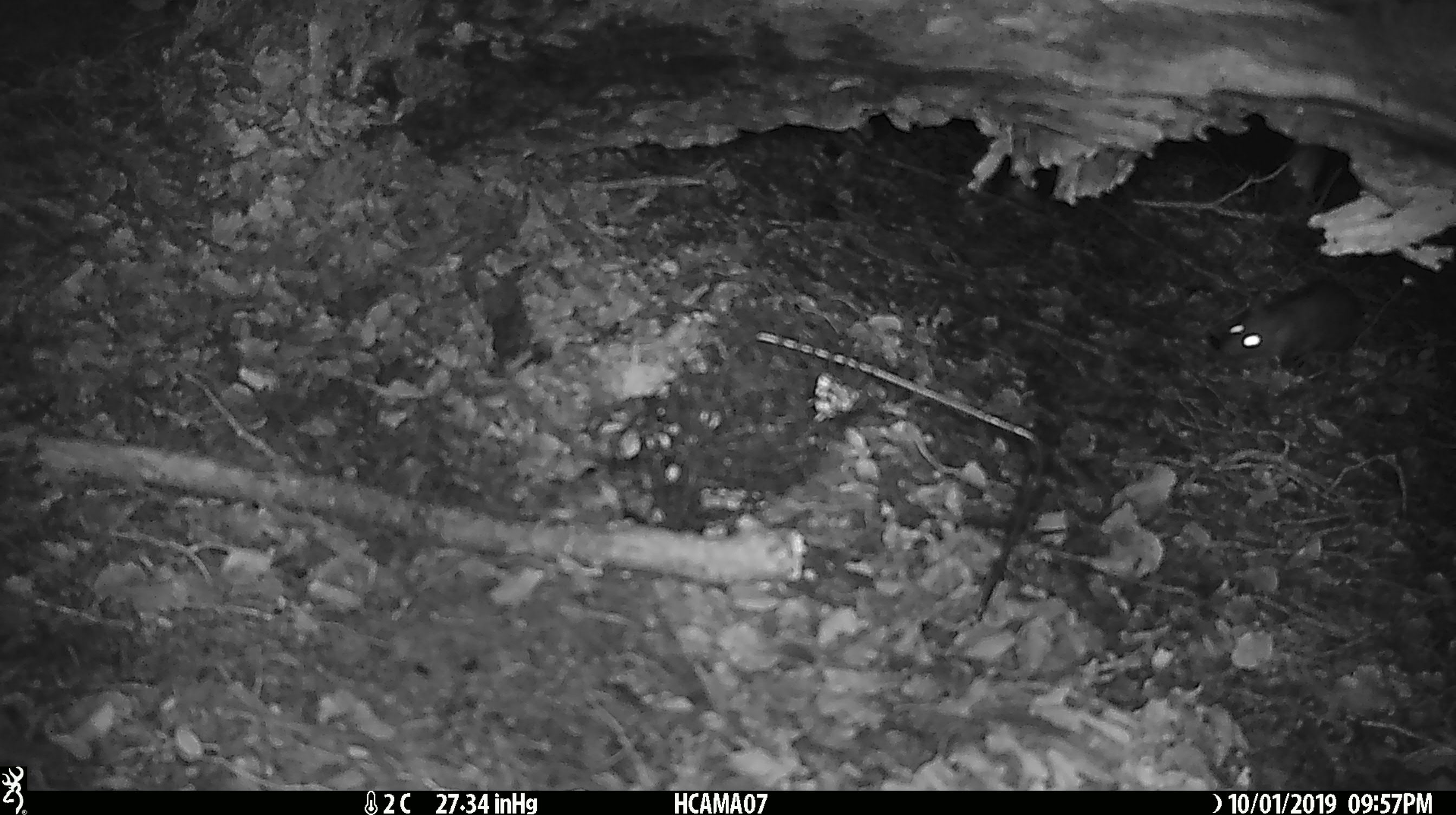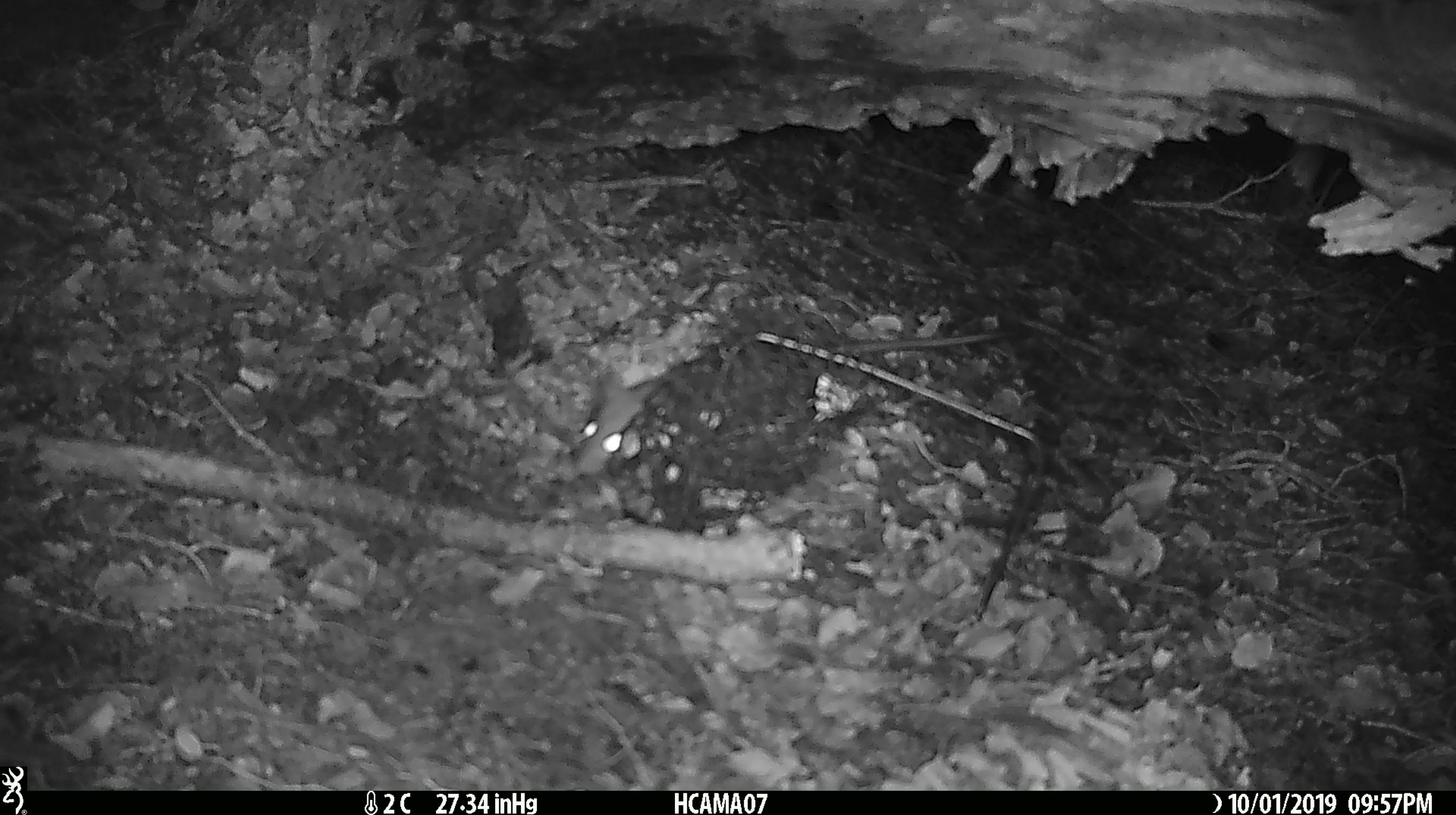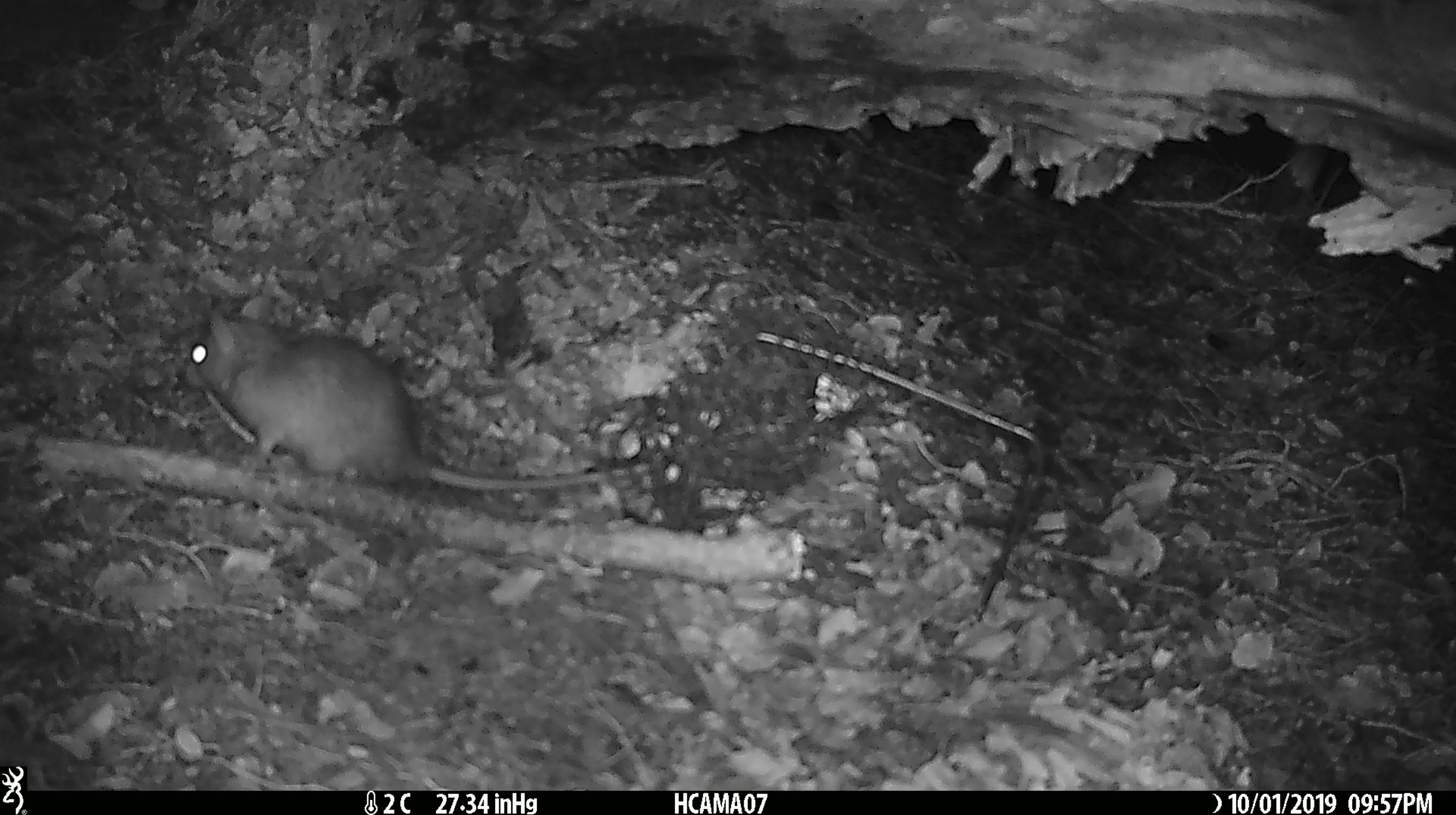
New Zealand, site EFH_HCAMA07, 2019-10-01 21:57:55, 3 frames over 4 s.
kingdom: Animalia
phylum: Chordata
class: Mammalia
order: Rodentia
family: Muridae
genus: Rattus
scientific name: Rattus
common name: rat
Rat (Rattus).